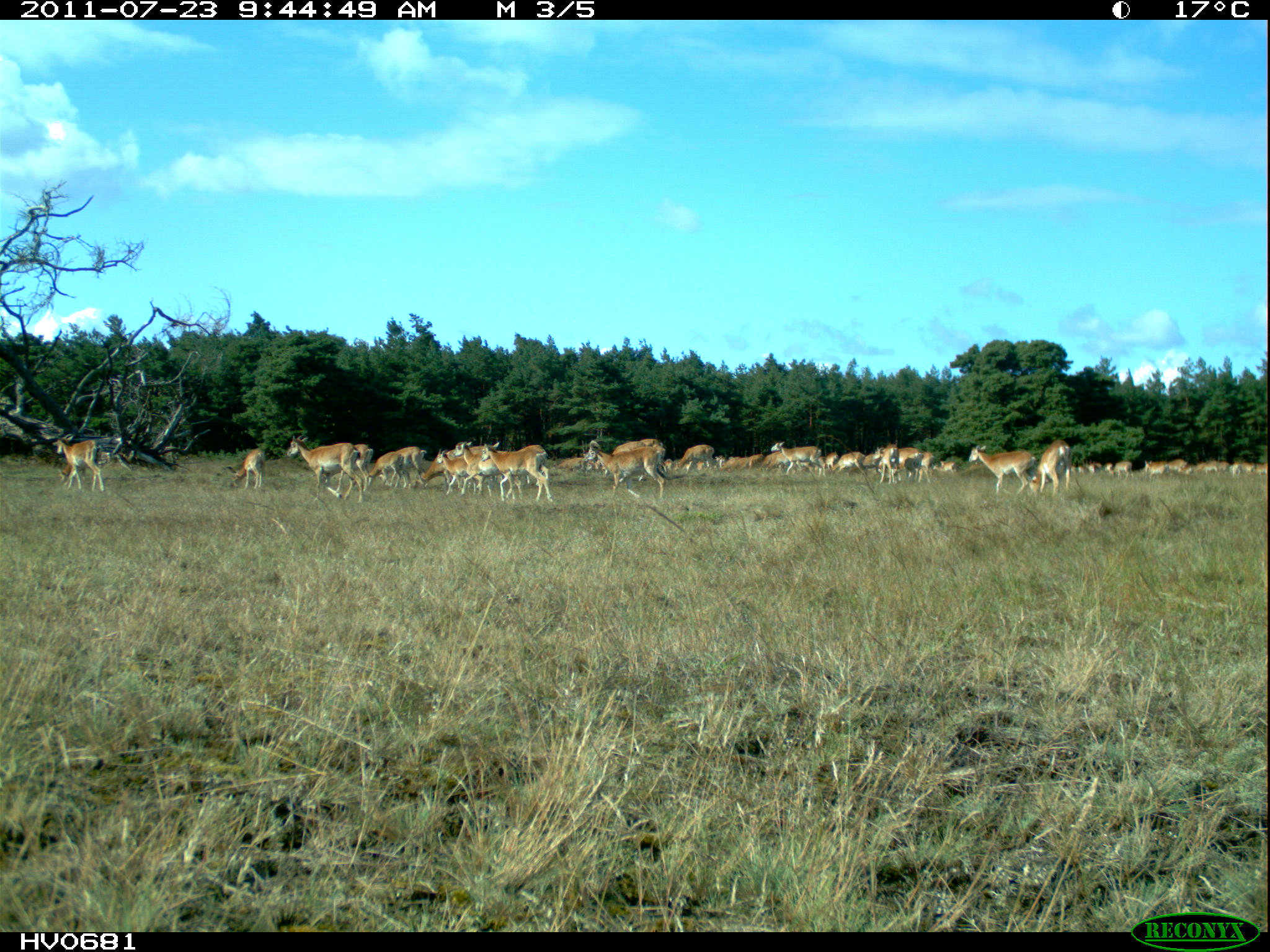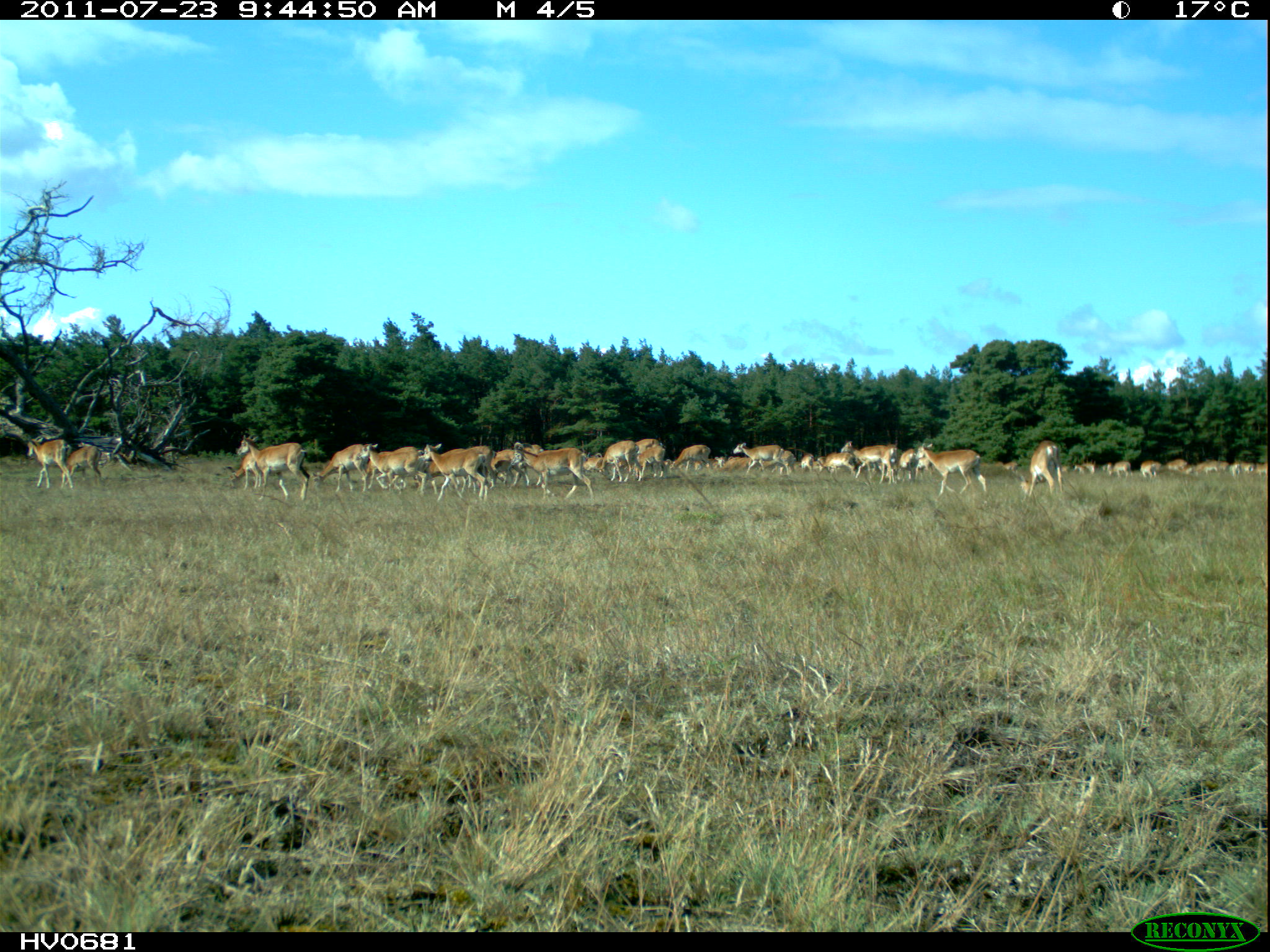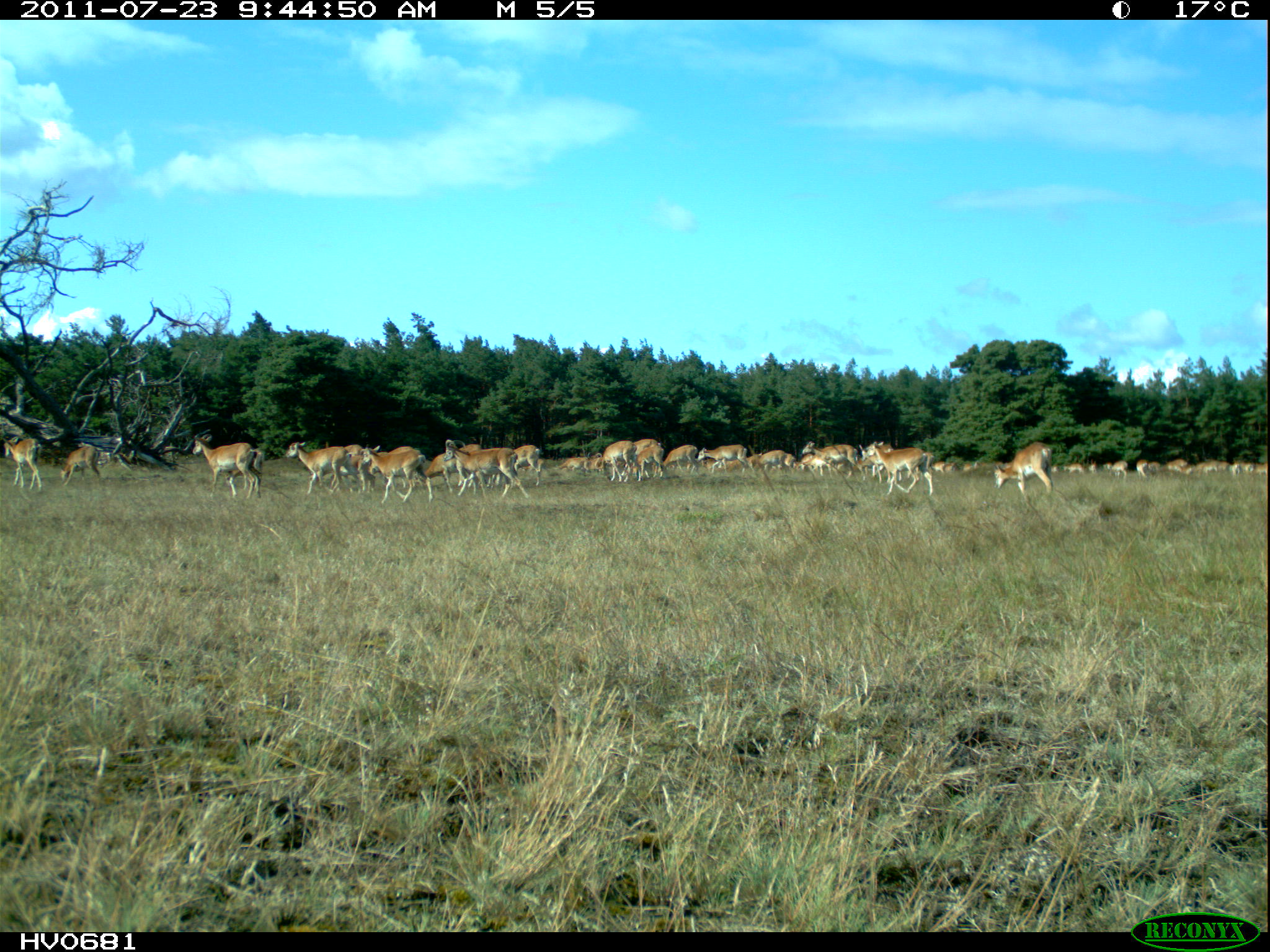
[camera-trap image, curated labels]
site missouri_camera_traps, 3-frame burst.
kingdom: Animalia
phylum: Chordata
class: Mammalia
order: Artiodactyla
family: Bovidae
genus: Ovis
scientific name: Ovis ammon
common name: mouflon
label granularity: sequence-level